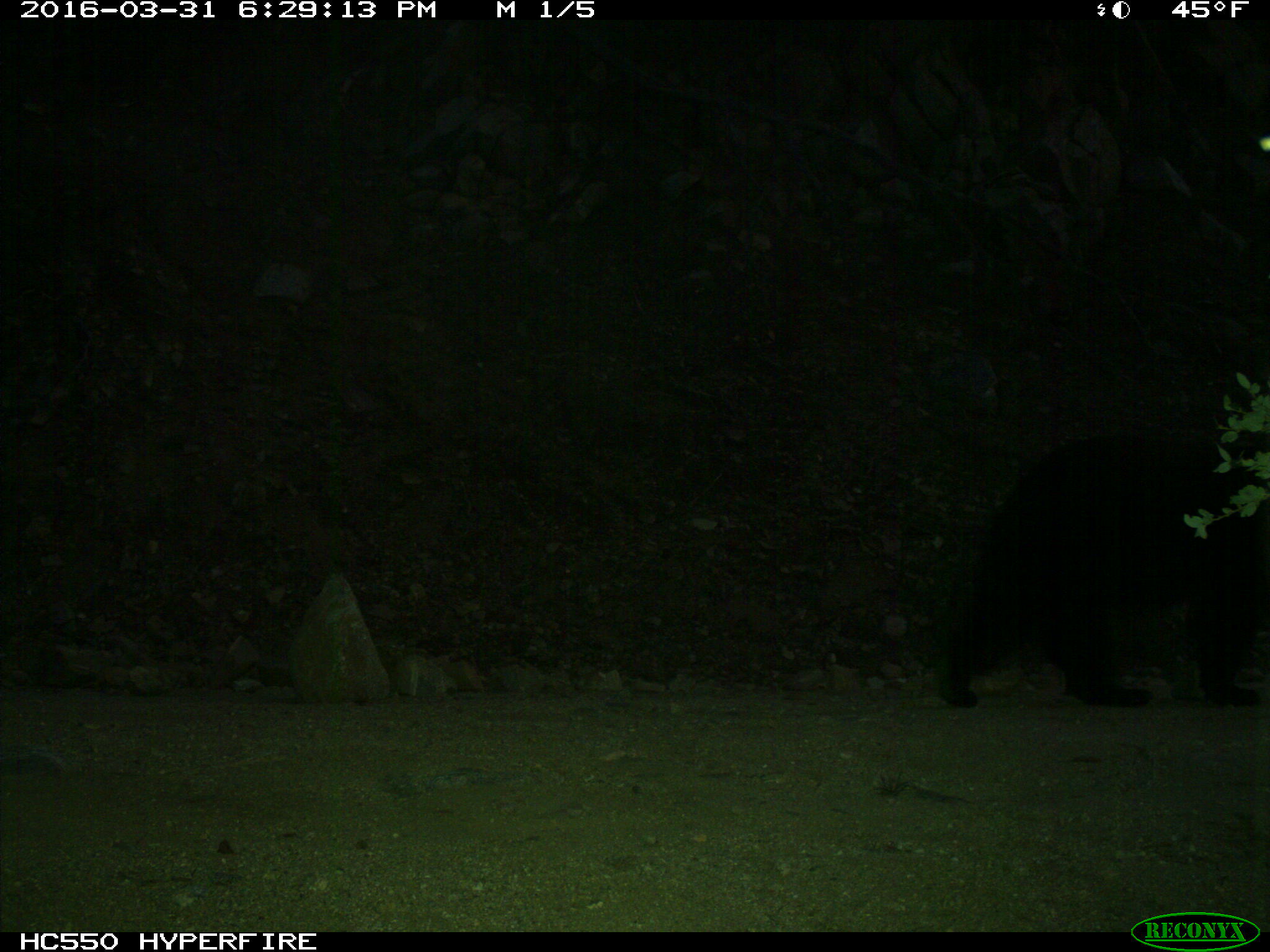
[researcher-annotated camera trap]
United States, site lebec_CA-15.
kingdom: Animalia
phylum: Chordata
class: Mammalia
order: Carnivora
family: Ursidae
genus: Ursus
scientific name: Ursus americanus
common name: american black bear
Ursus americanus (american black bear).